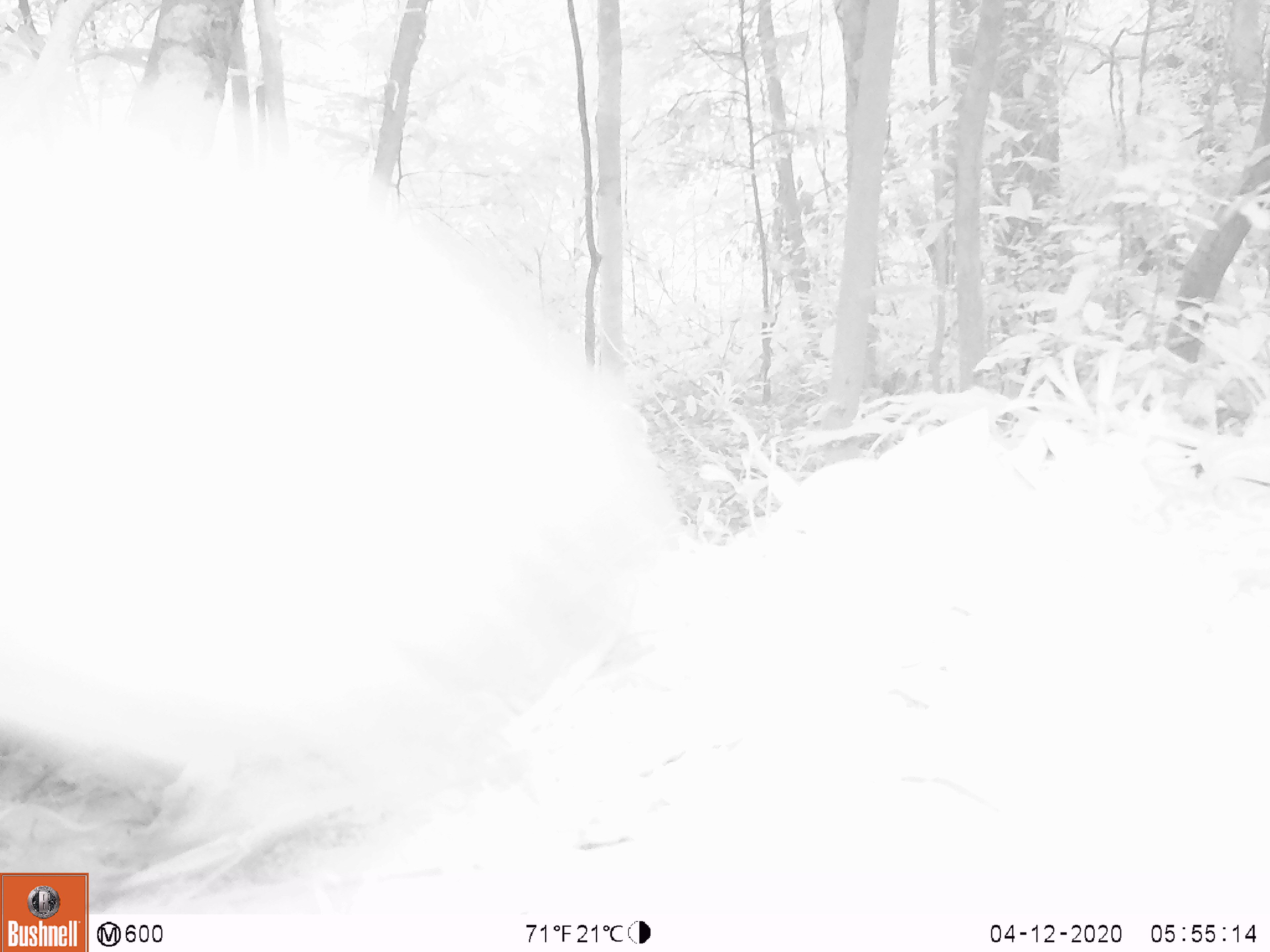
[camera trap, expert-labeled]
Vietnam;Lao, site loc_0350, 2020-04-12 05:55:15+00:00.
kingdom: Animalia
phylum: Chordata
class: Aves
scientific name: Aves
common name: bird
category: unidentified bird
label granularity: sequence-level